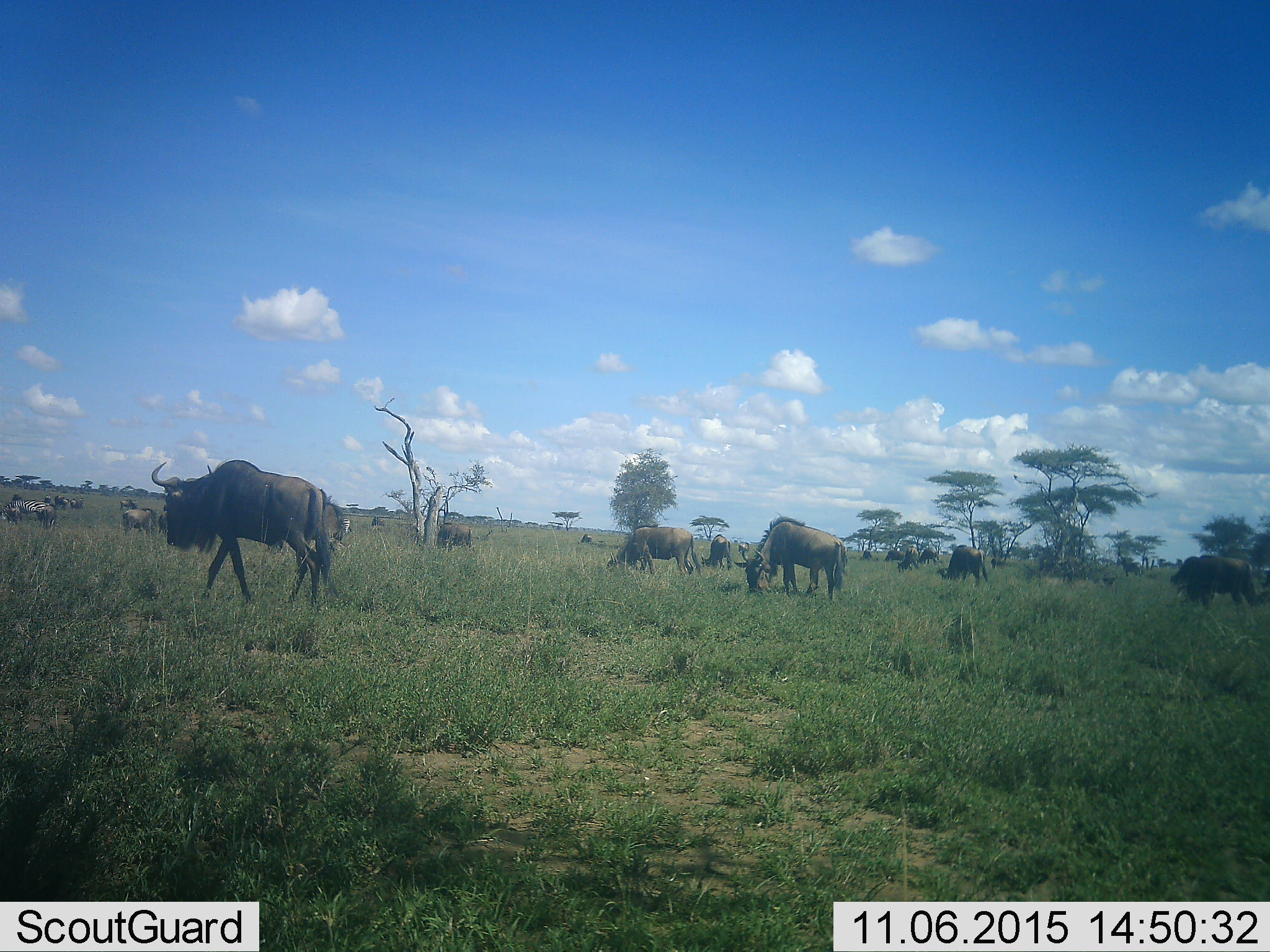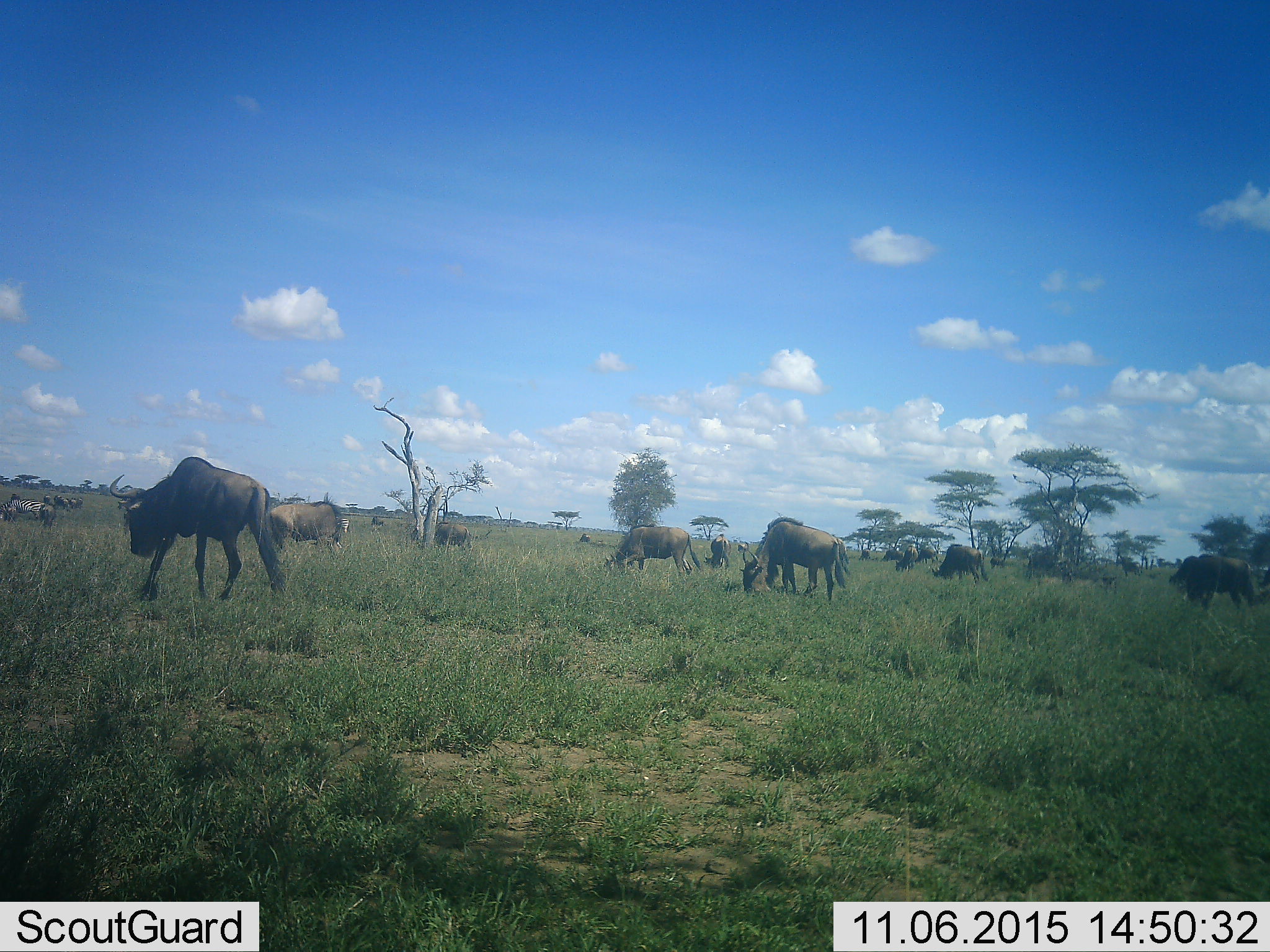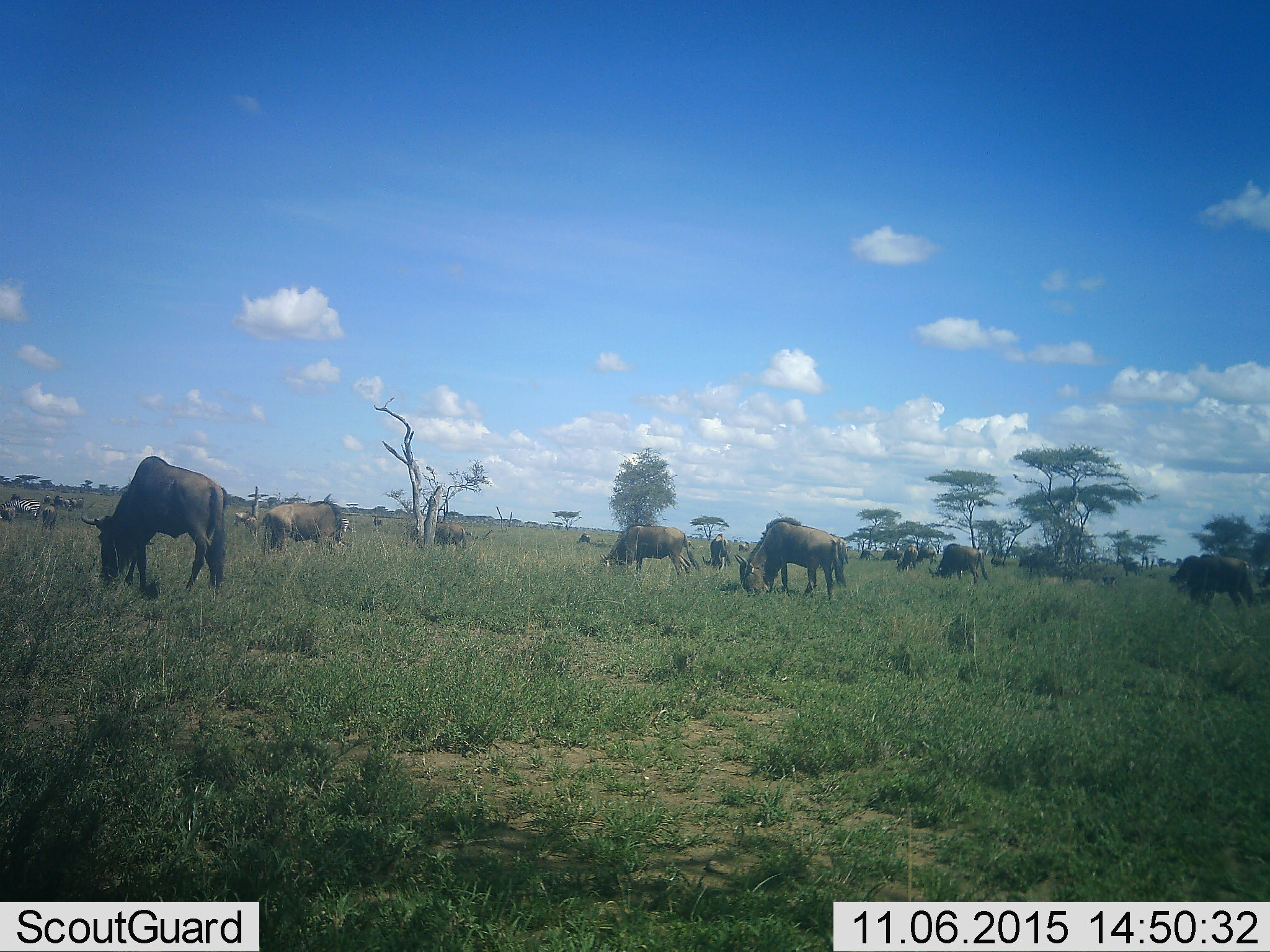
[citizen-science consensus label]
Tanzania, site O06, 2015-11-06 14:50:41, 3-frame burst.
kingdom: Animalia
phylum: Chordata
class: Mammalia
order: Artiodactyla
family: Bovidae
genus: Connochaetes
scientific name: Connochaetes taurinus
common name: blue wildebeest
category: wildebeest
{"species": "wildebeest (blue wildebeest) (Connochaetes taurinus)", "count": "11-50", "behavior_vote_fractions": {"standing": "57%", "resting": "0%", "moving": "57%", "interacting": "14%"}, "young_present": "0%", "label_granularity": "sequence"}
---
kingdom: Animalia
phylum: Chordata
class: Mammalia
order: Perissodactyla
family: Equidae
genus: Equus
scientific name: Equus quagga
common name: plains zebra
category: zebra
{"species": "zebra (plains zebra) (Equus quagga)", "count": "2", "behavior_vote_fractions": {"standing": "60%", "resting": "0%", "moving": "40%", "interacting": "0%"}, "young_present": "0%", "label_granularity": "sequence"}